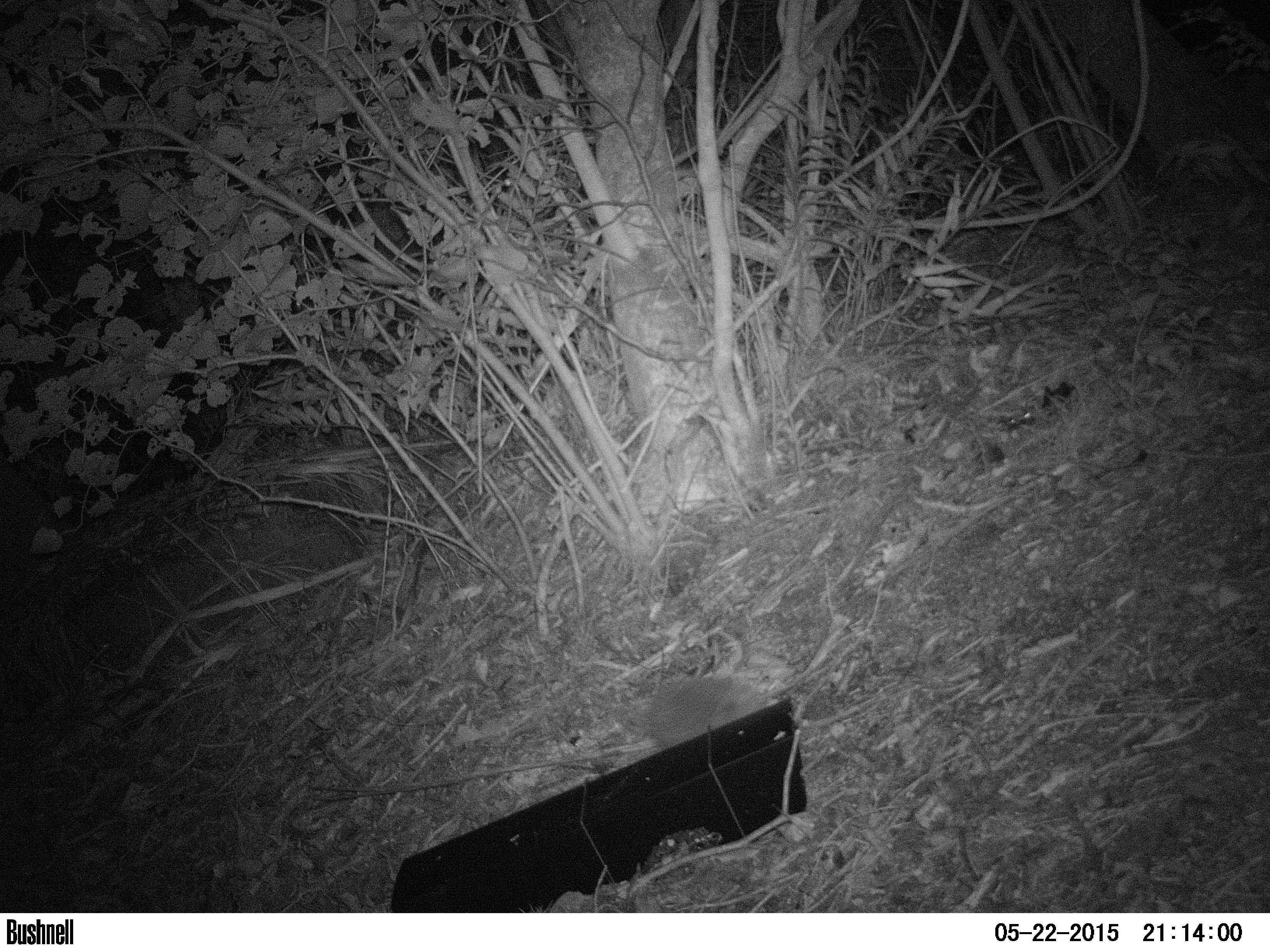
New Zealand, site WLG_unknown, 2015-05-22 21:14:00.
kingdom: Animalia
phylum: Chordata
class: Mammalia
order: Eulipotyphla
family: Erinaceidae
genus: Erinaceus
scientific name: Erinaceus europaeus europaeus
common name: european hedgehog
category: hedgehog